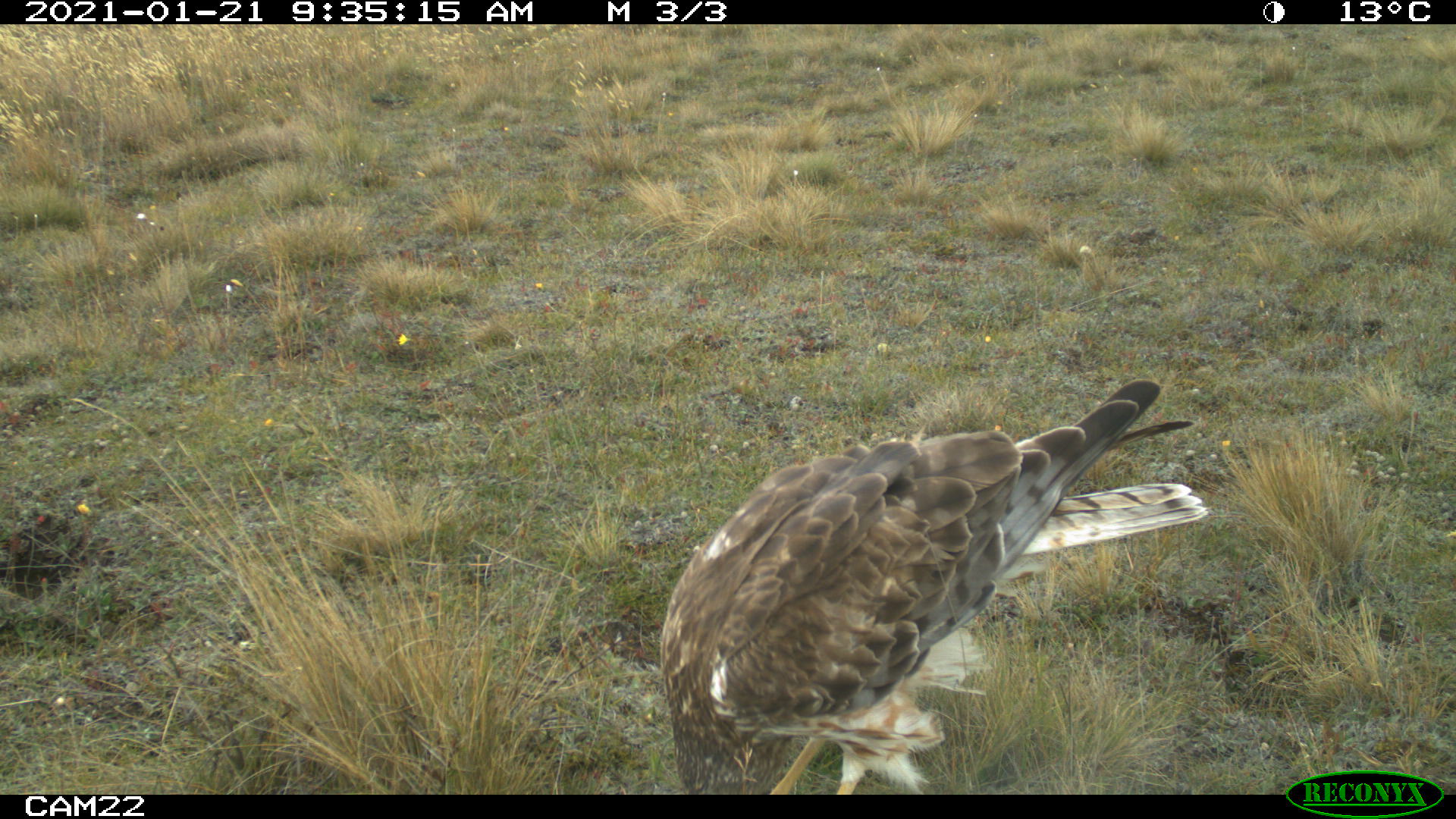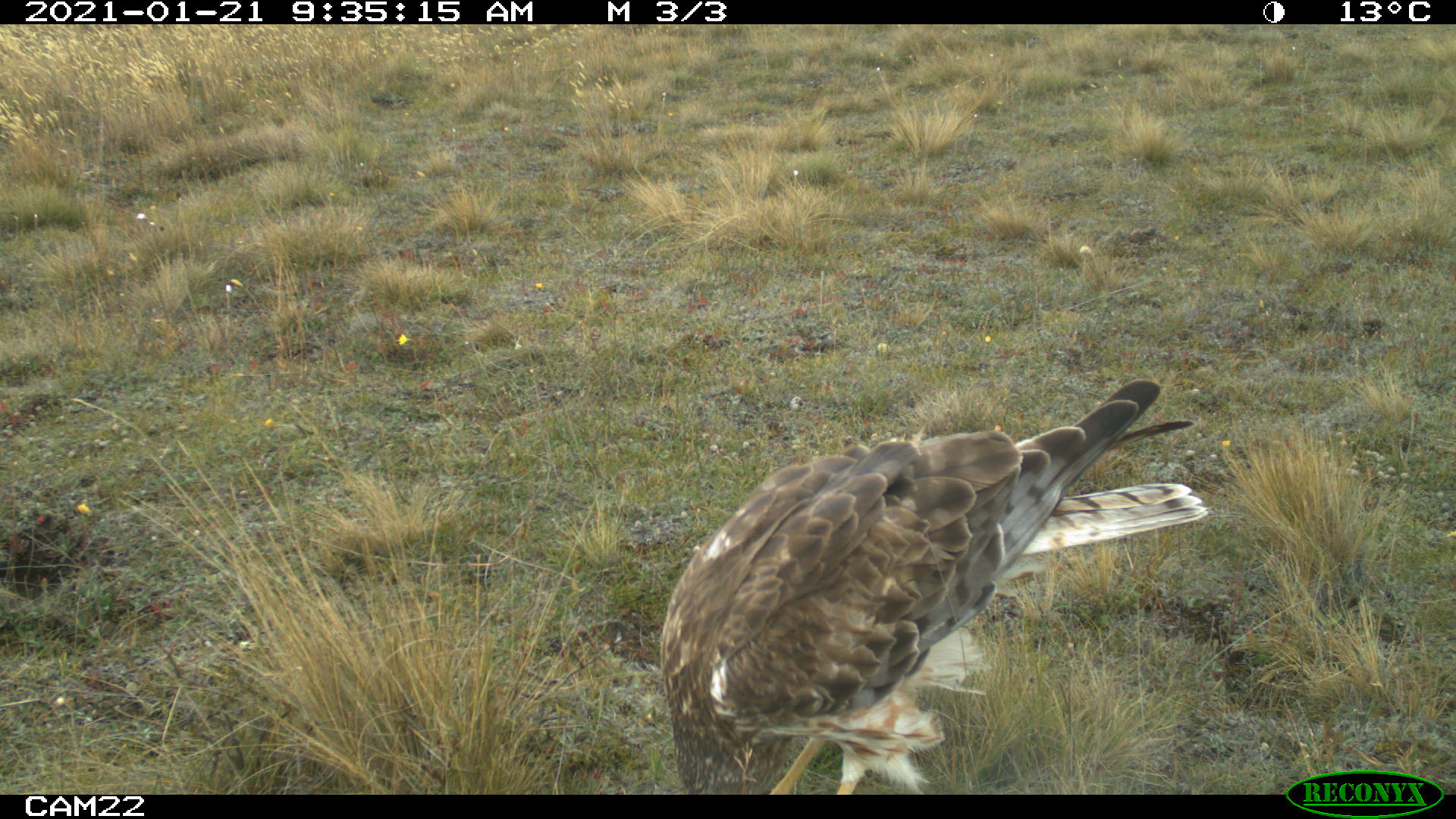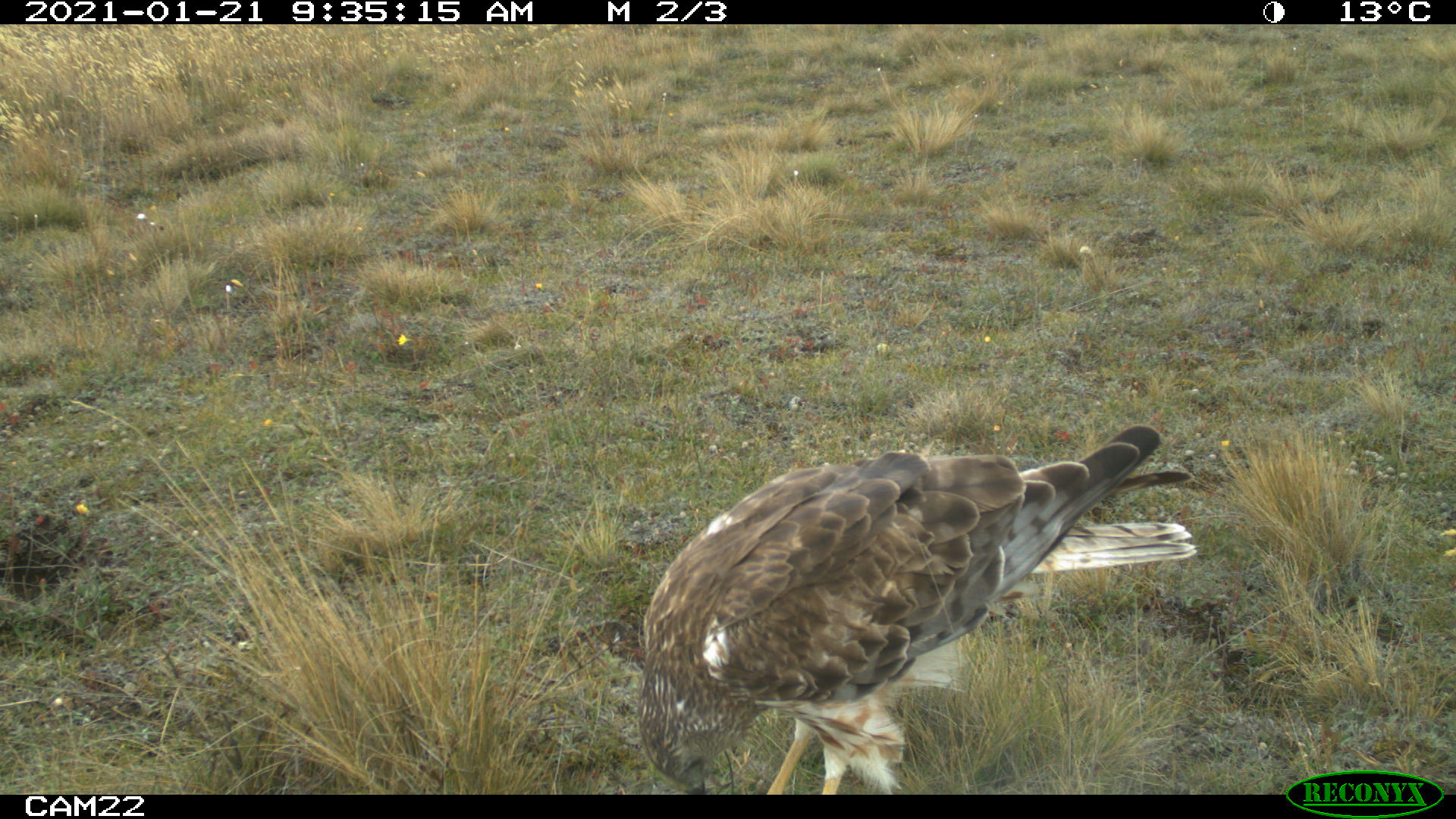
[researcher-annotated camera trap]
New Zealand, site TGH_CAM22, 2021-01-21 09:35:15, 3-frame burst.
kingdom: Animalia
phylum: Chordata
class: Aves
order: Accipitriformes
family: Accipitridae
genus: Circus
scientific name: Circus approximans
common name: swamp harrier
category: harrier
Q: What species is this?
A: Harrier (swamp harrier) (Circus approximans).